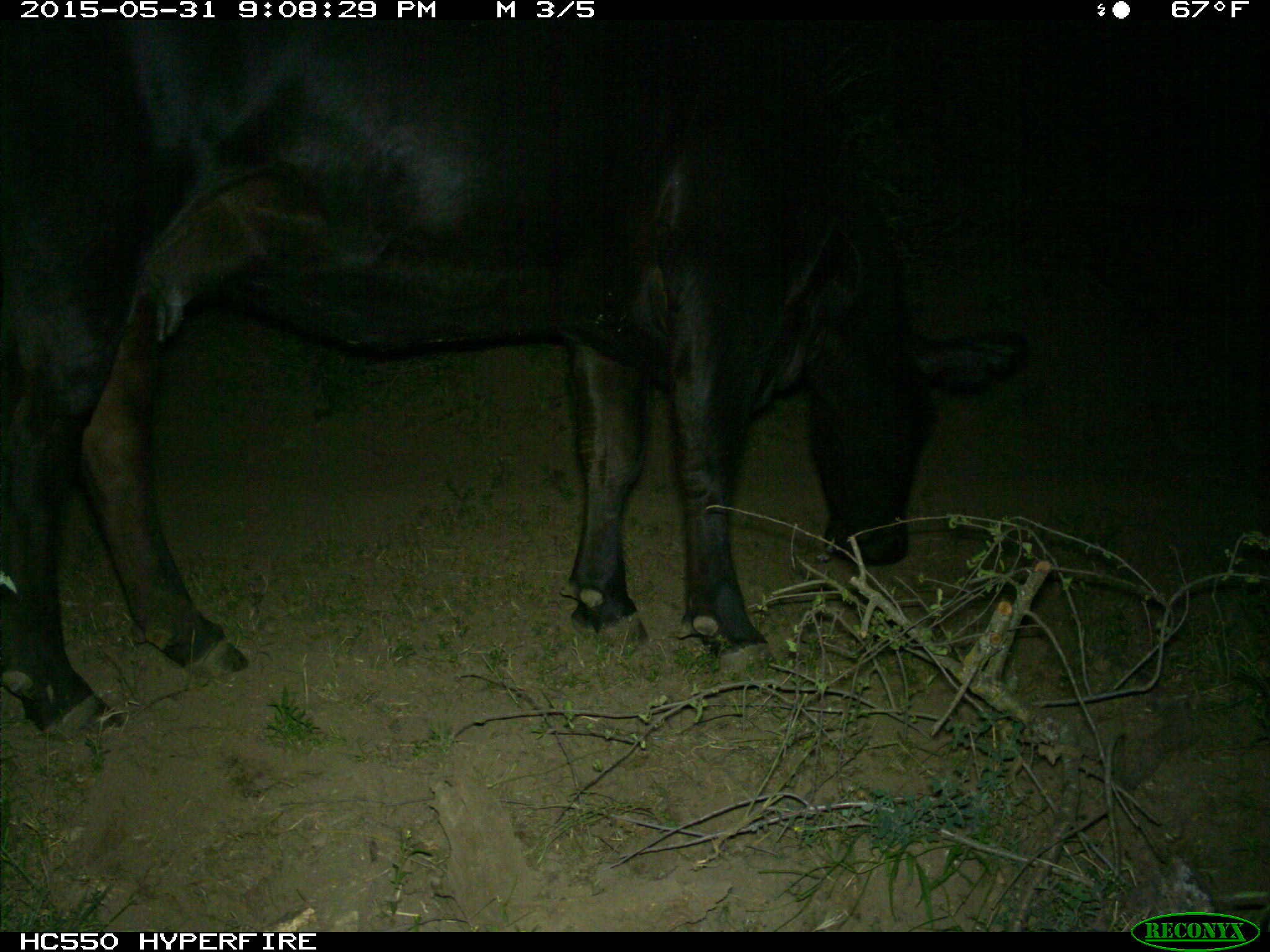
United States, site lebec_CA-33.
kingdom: Animalia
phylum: Chordata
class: Mammalia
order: Artiodactyla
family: Bovidae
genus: Bos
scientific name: Bos taurus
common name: domestic cow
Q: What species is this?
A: Bos taurus (domestic cow).